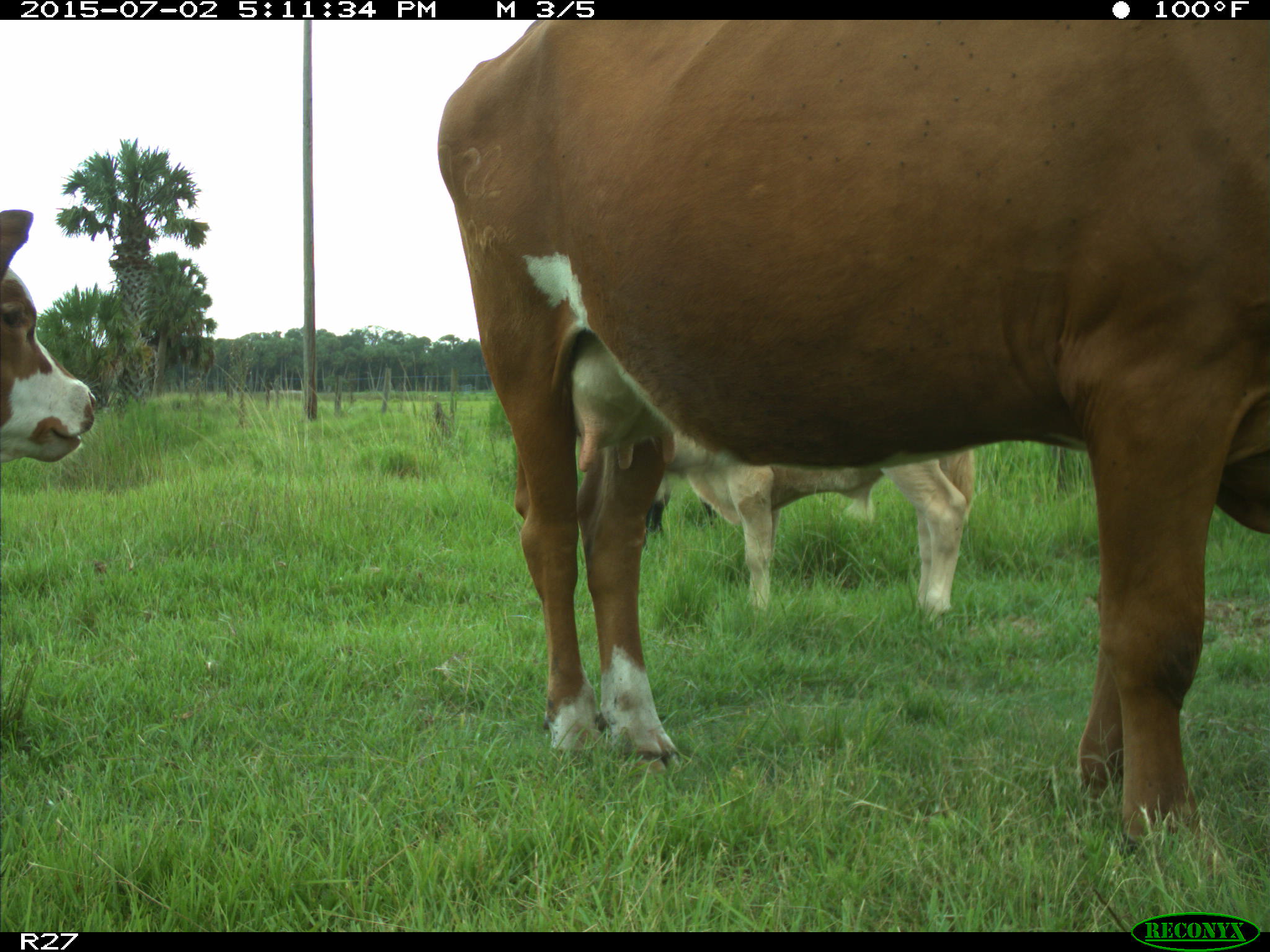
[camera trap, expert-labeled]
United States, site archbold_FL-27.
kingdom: Animalia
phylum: Chordata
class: Mammalia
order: Artiodactyla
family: Bovidae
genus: Bos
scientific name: Bos taurus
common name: domestic cow